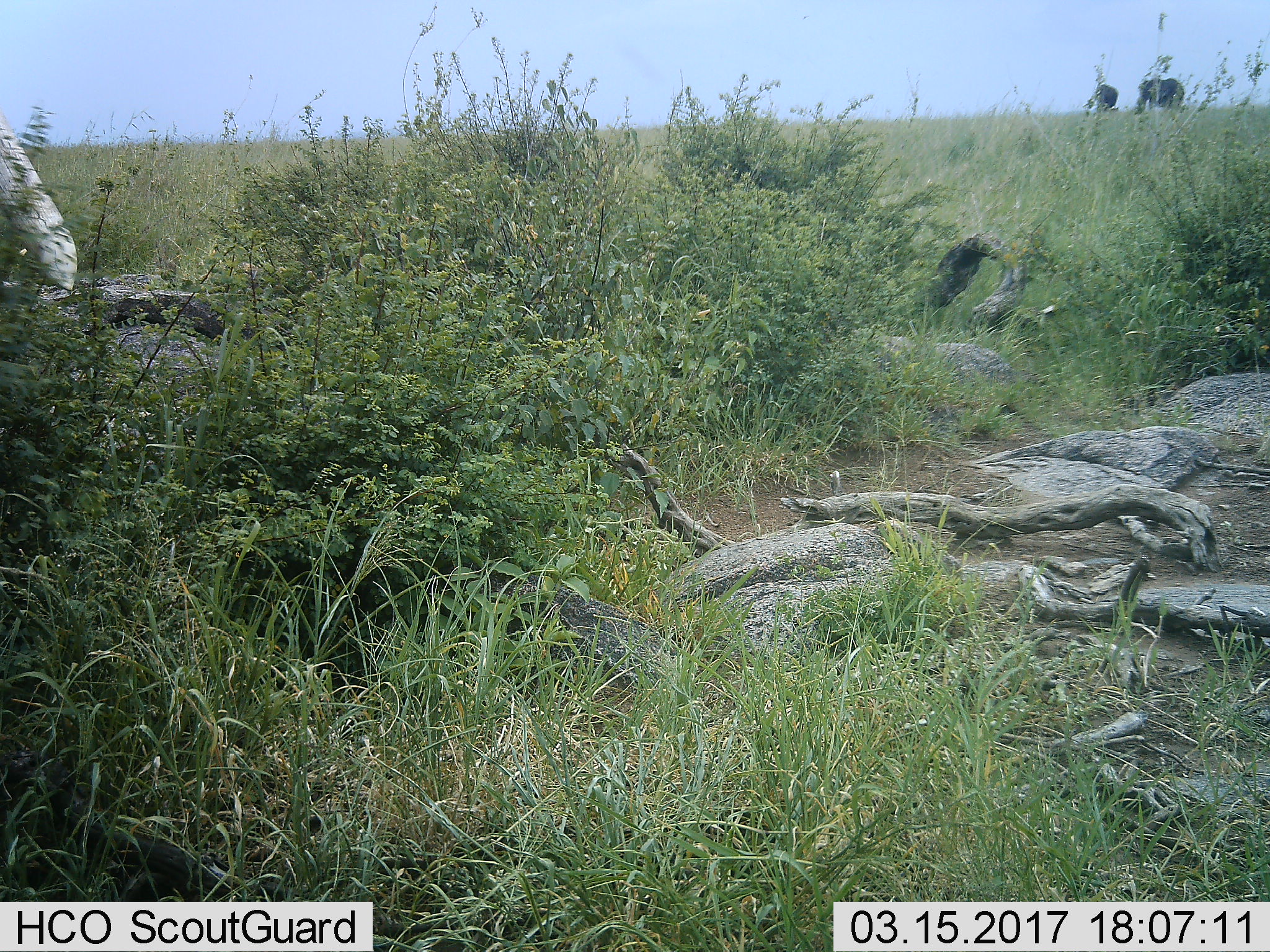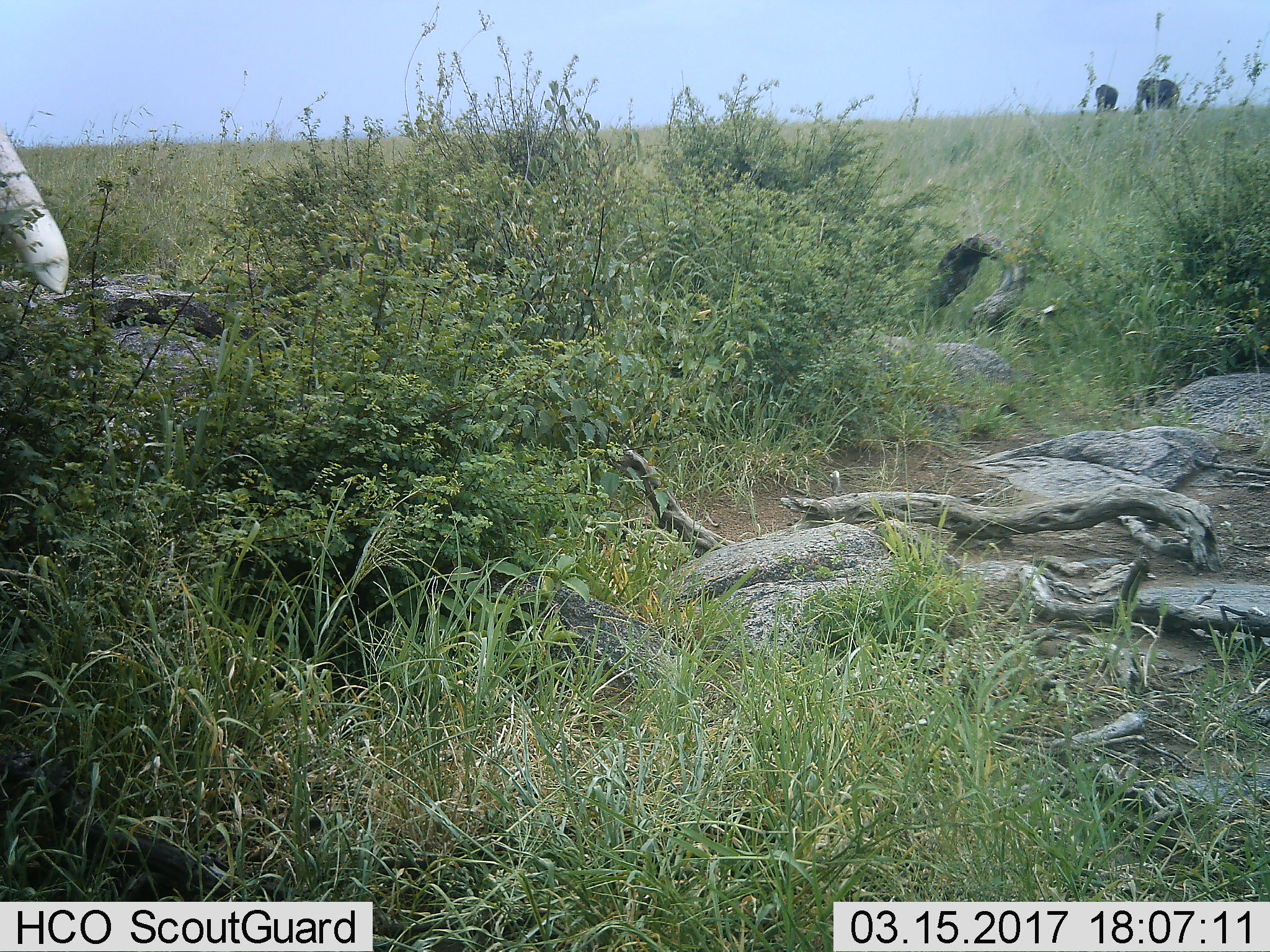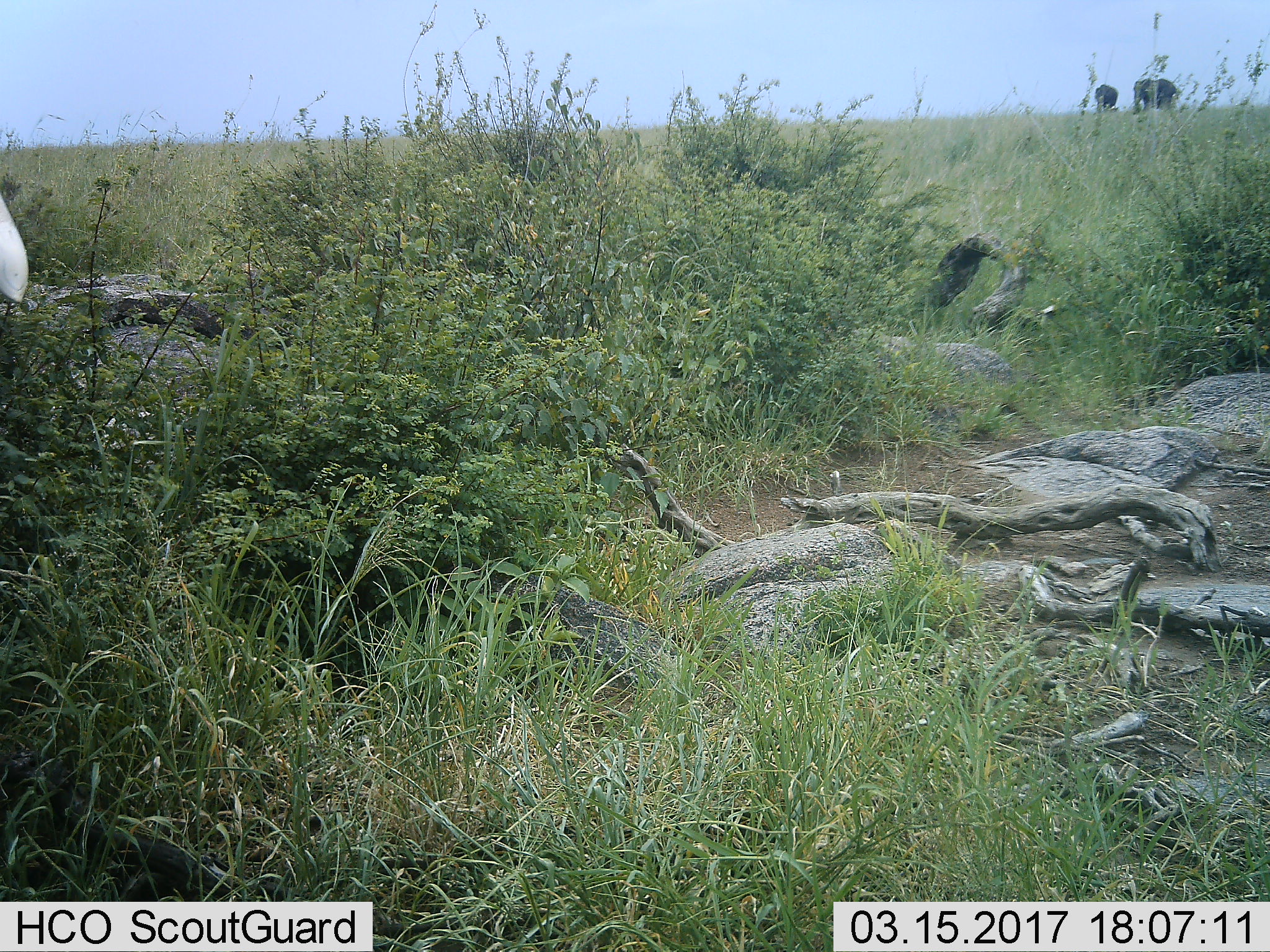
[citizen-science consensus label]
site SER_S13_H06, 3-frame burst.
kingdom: Animalia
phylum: Chordata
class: Mammalia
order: Proboscidea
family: Elephantidae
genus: Loxodonta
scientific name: Loxodonta africana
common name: african bush elephant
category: elephant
Elephant (african bush elephant) (Loxodonta africana), count 2. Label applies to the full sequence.